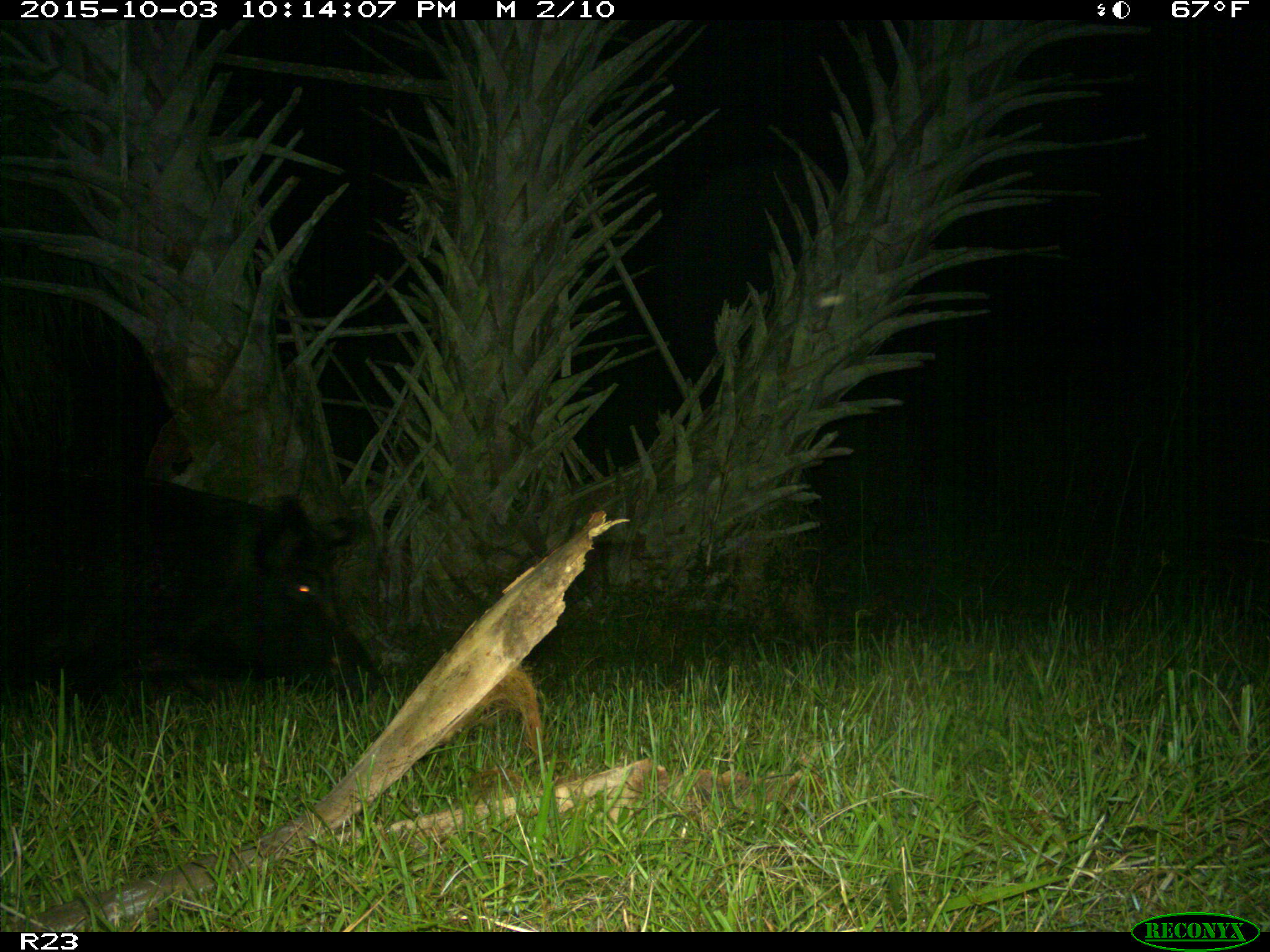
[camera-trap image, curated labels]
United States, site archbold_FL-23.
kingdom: Animalia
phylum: Chordata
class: Mammalia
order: Artiodactyla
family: Suidae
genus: Sus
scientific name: Sus scrofa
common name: wild boar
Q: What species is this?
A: Sus scrofa (wild boar).